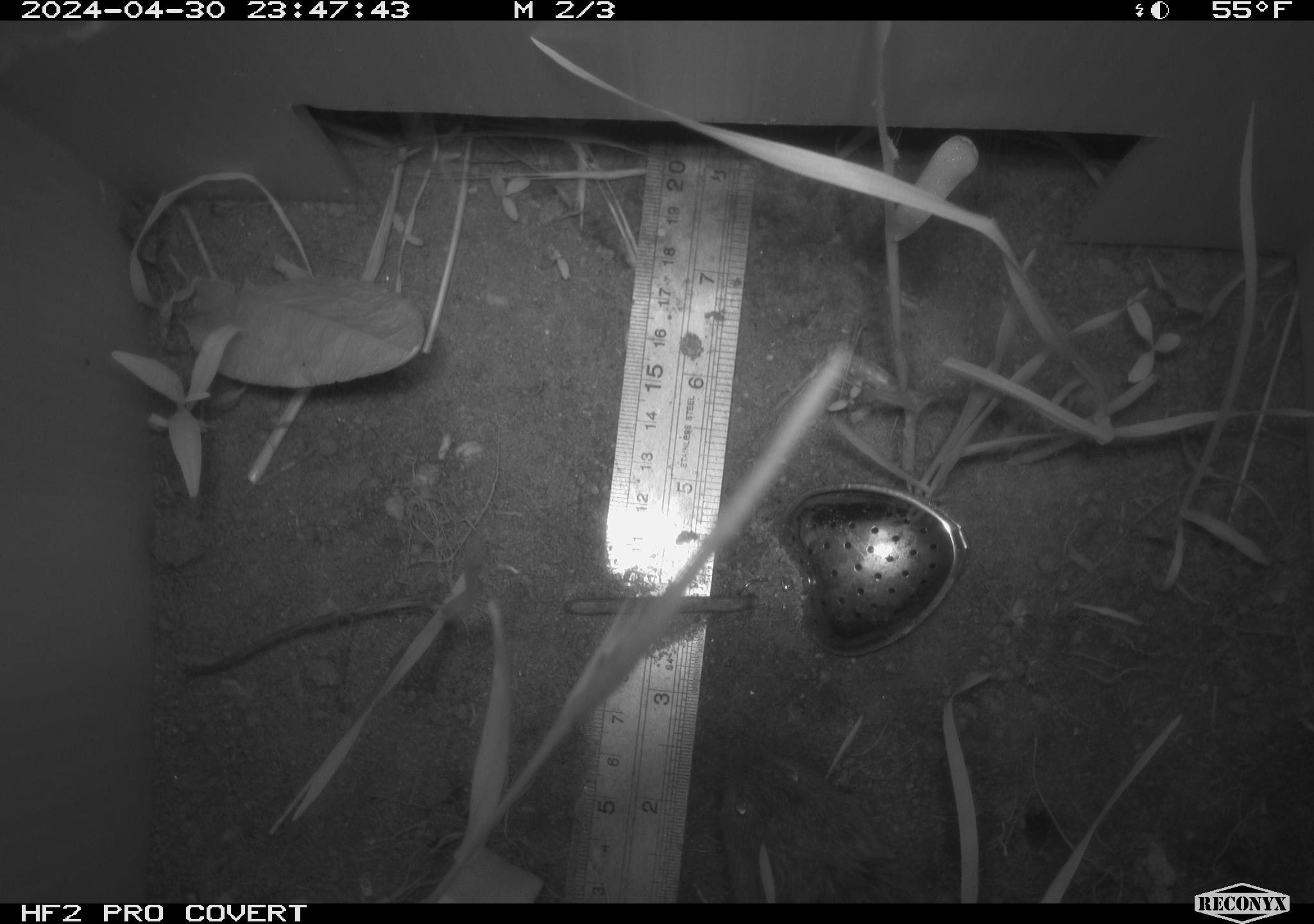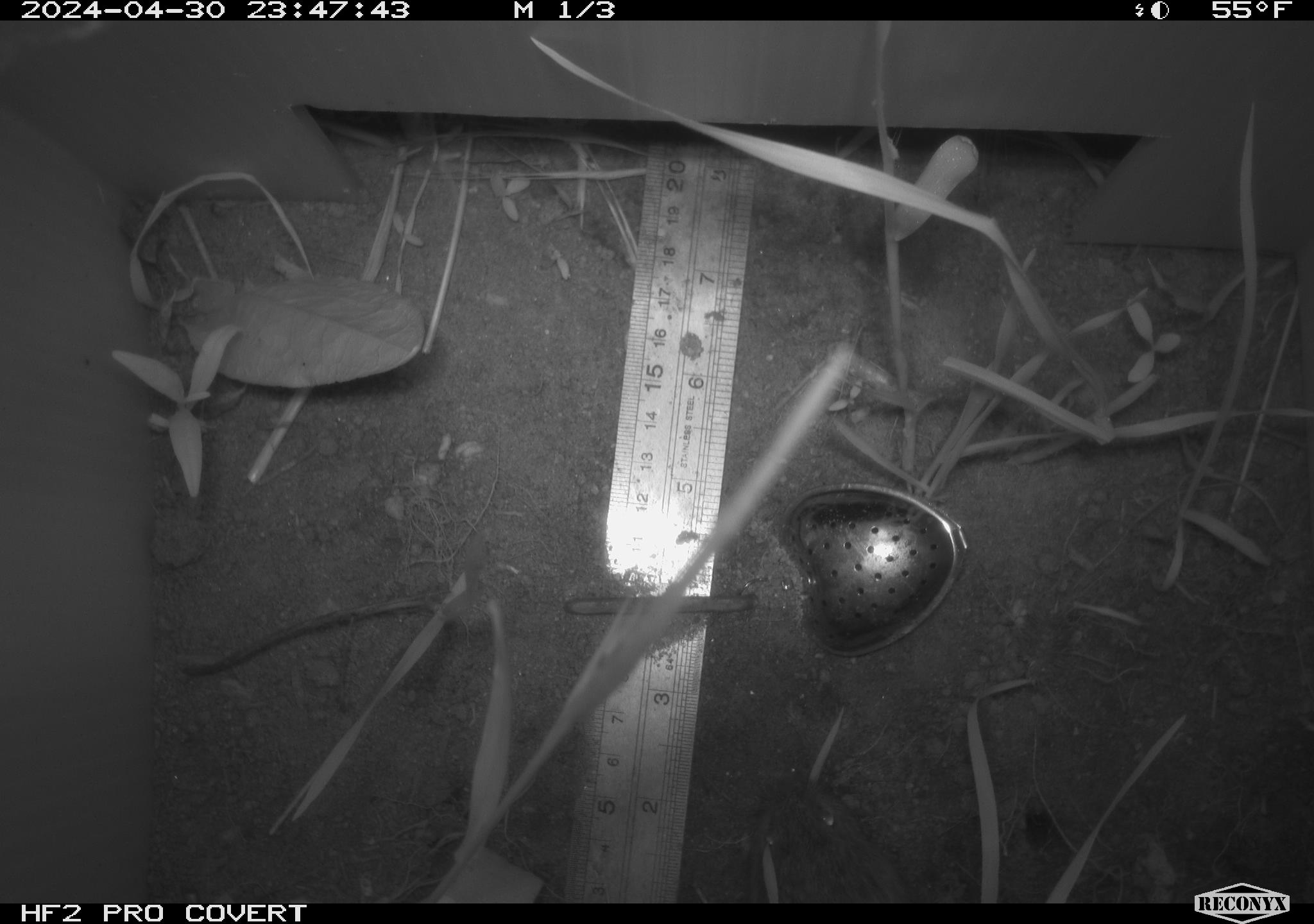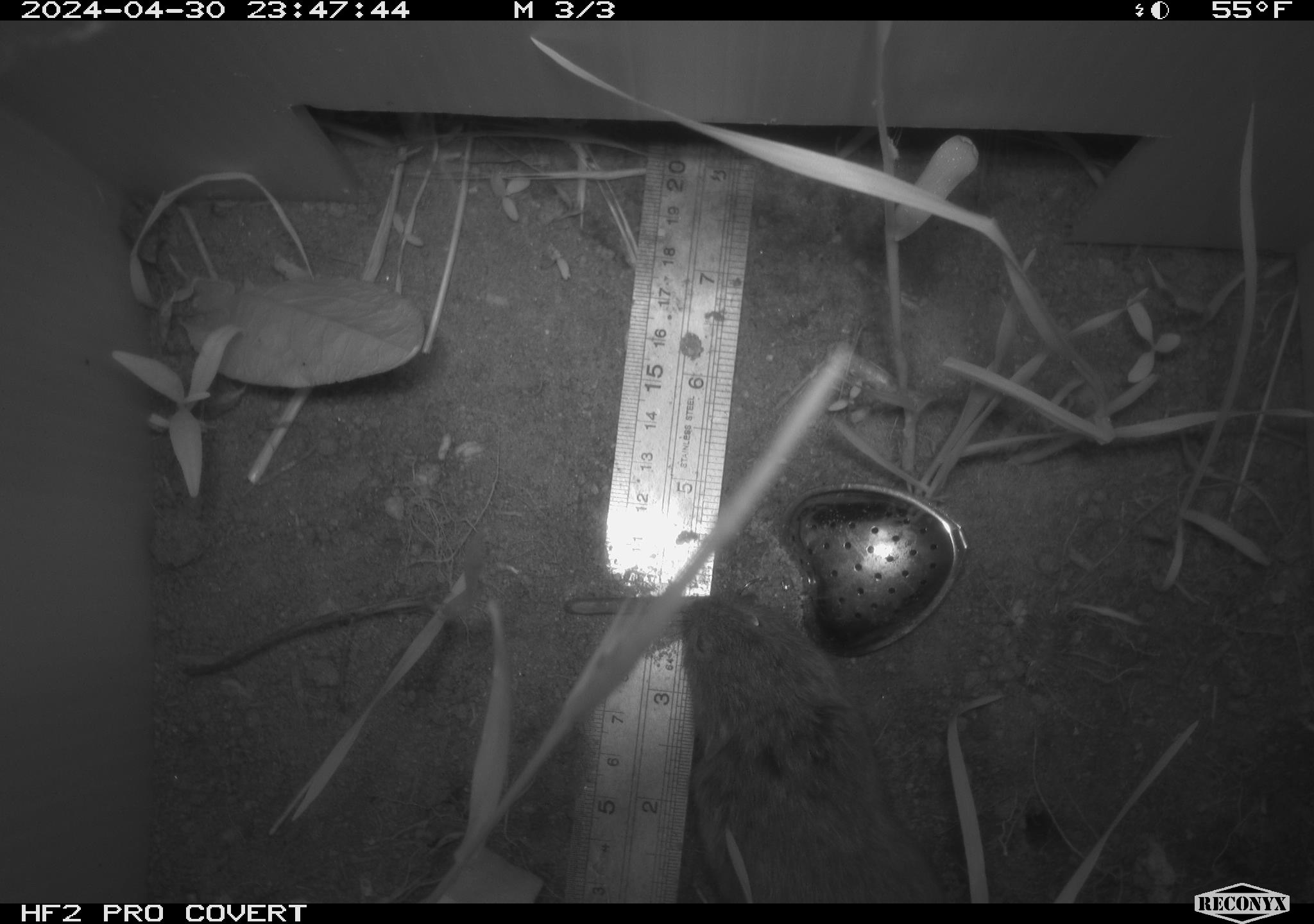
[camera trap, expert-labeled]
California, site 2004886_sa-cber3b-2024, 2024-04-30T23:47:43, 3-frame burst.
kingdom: Animalia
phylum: Chordata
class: Mammalia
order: Rodentia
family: Cricetidae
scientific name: Arvicolinae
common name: voles, lemmings, and muskrats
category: arvicolinae subfamily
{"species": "arvicolinae subfamily (voles, lemmings, and muskrats) (Arvicolinae)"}